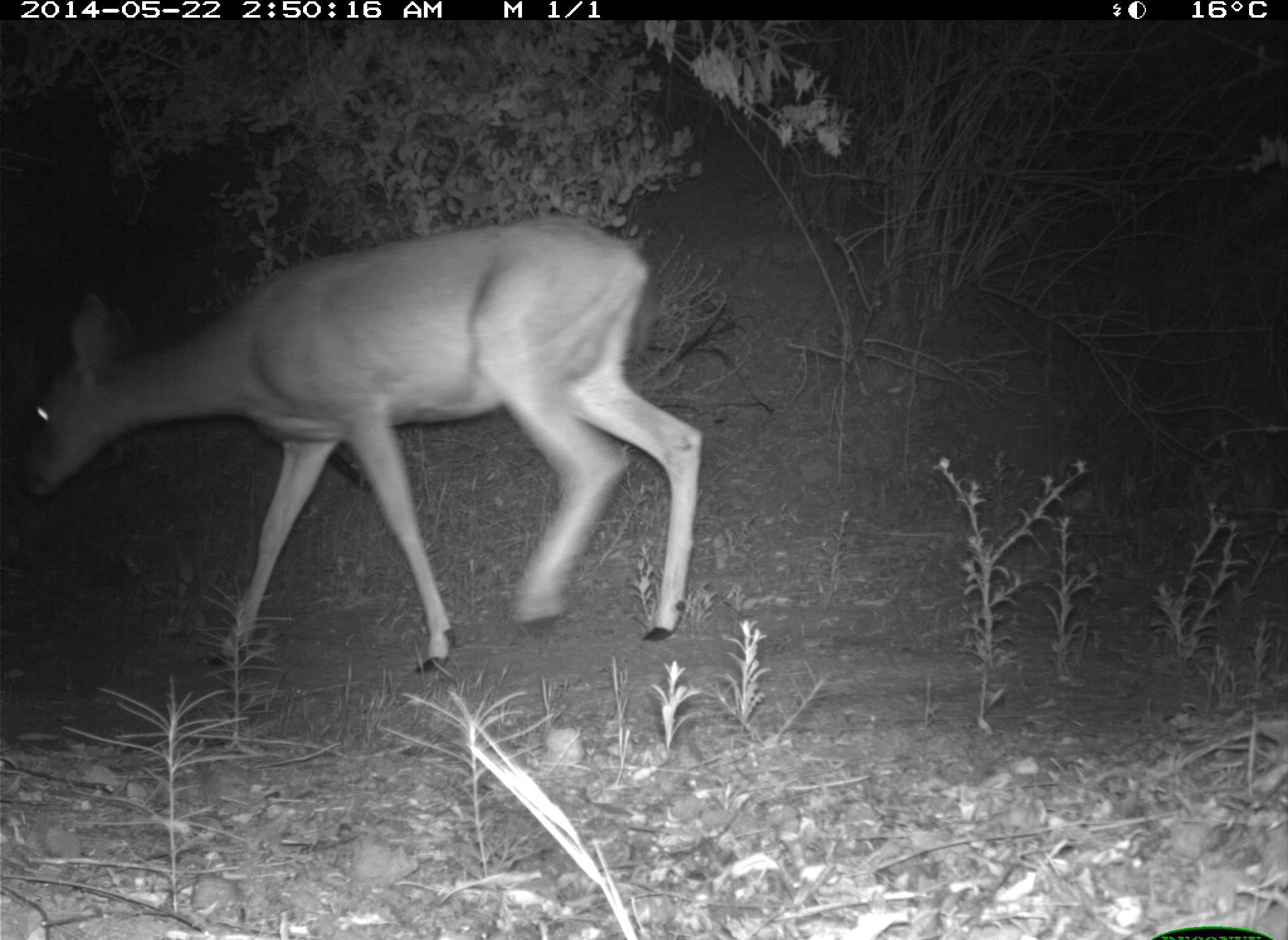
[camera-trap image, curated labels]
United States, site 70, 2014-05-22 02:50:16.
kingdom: Animalia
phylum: Chordata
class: Mammalia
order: Artiodactyla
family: Cervidae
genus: Odocoileus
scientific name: Odocoileus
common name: deer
Deer (Odocoileus).